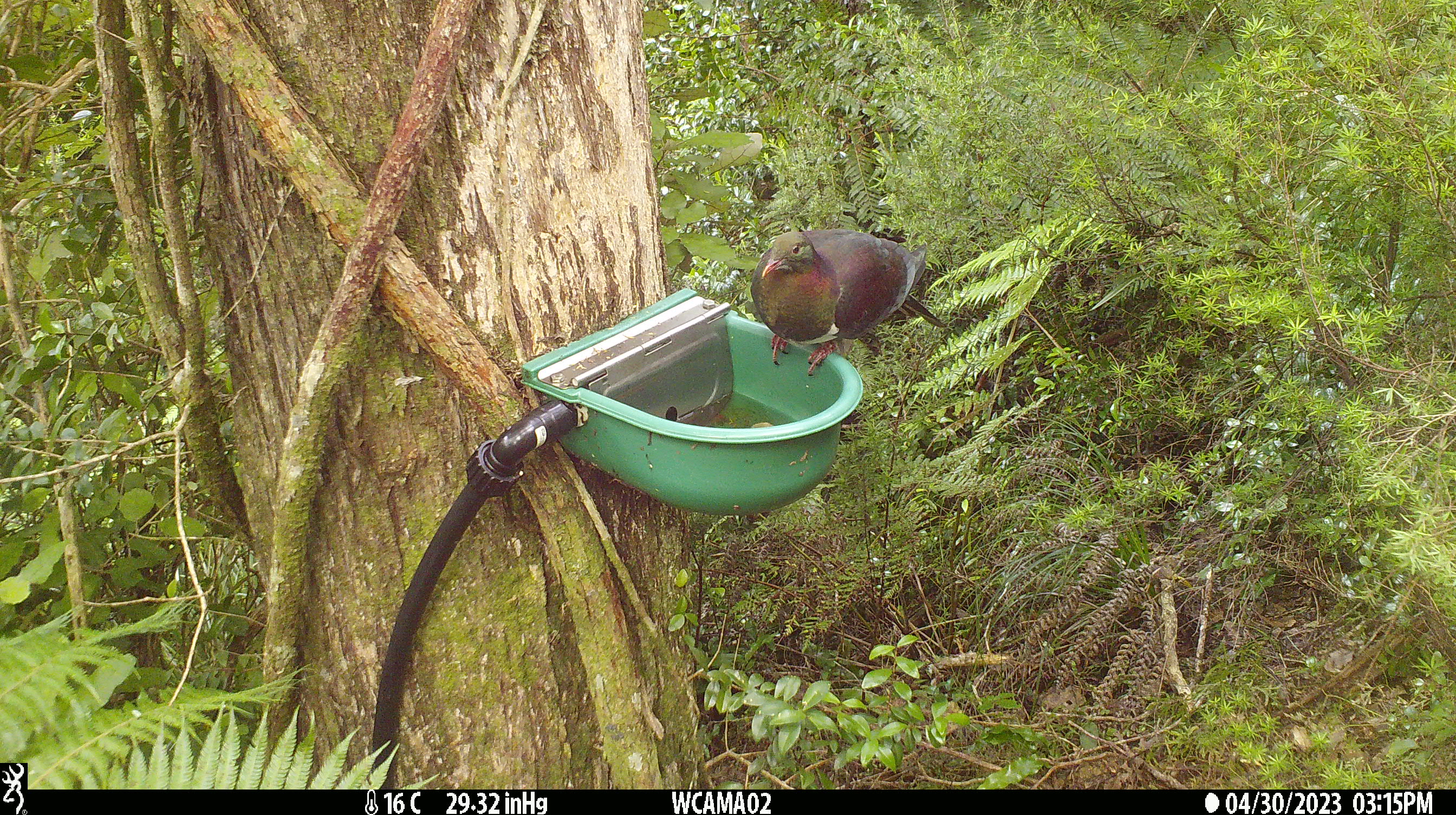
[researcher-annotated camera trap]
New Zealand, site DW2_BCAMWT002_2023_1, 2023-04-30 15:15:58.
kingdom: Animalia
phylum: Chordata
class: Aves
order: Columbiformes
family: Columbidae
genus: Hemiphaga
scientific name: Hemiphaga novaeseelandiae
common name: new zealand pigeon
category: kereru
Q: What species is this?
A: Kereru (new zealand pigeon) (Hemiphaga novaeseelandiae).